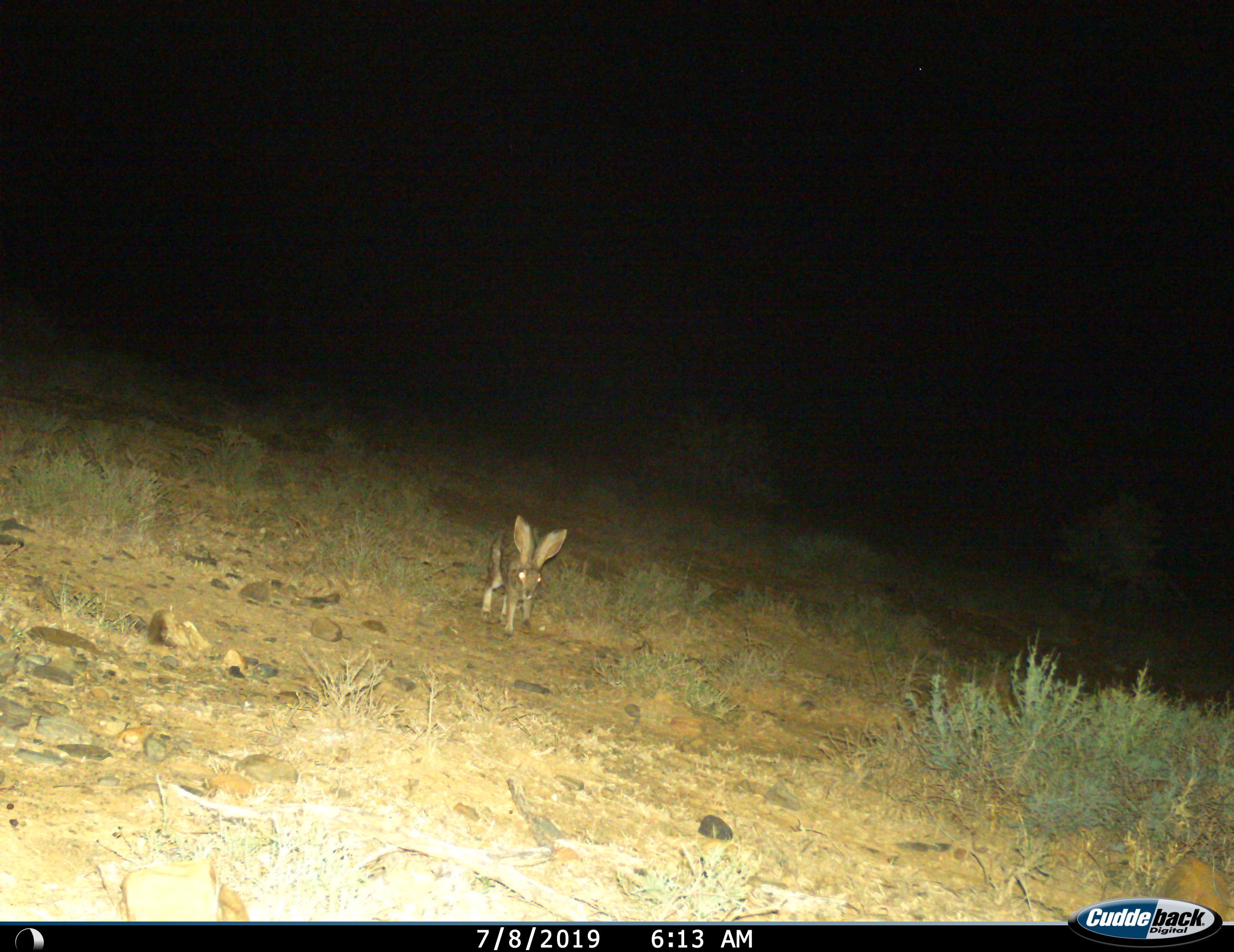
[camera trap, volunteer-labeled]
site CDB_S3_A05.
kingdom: Animalia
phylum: Chordata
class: Mammalia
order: Lagomorpha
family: Leporidae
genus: Lepus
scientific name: Lepus saxatilis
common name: scrub hare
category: harescrub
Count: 1.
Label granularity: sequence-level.